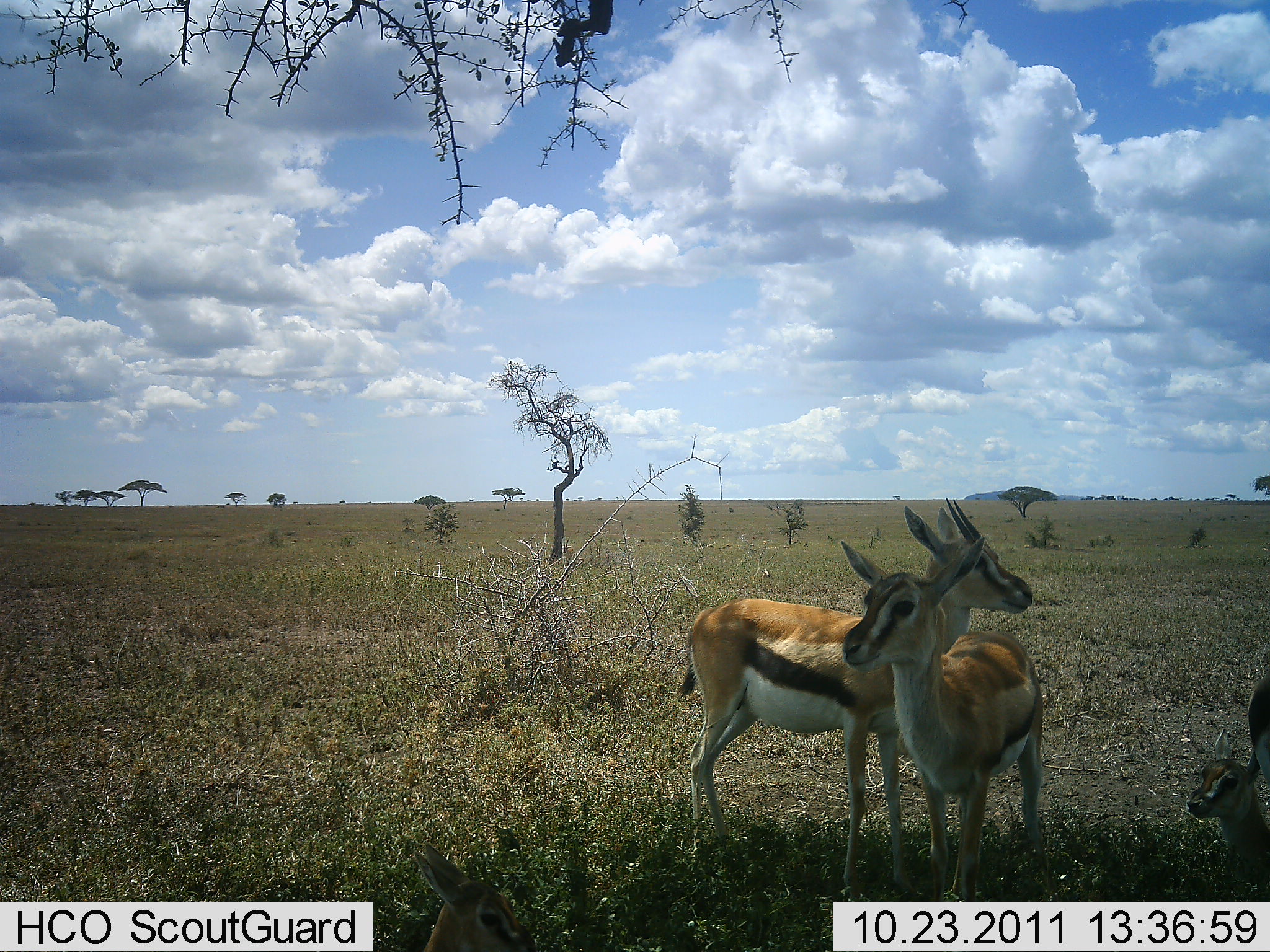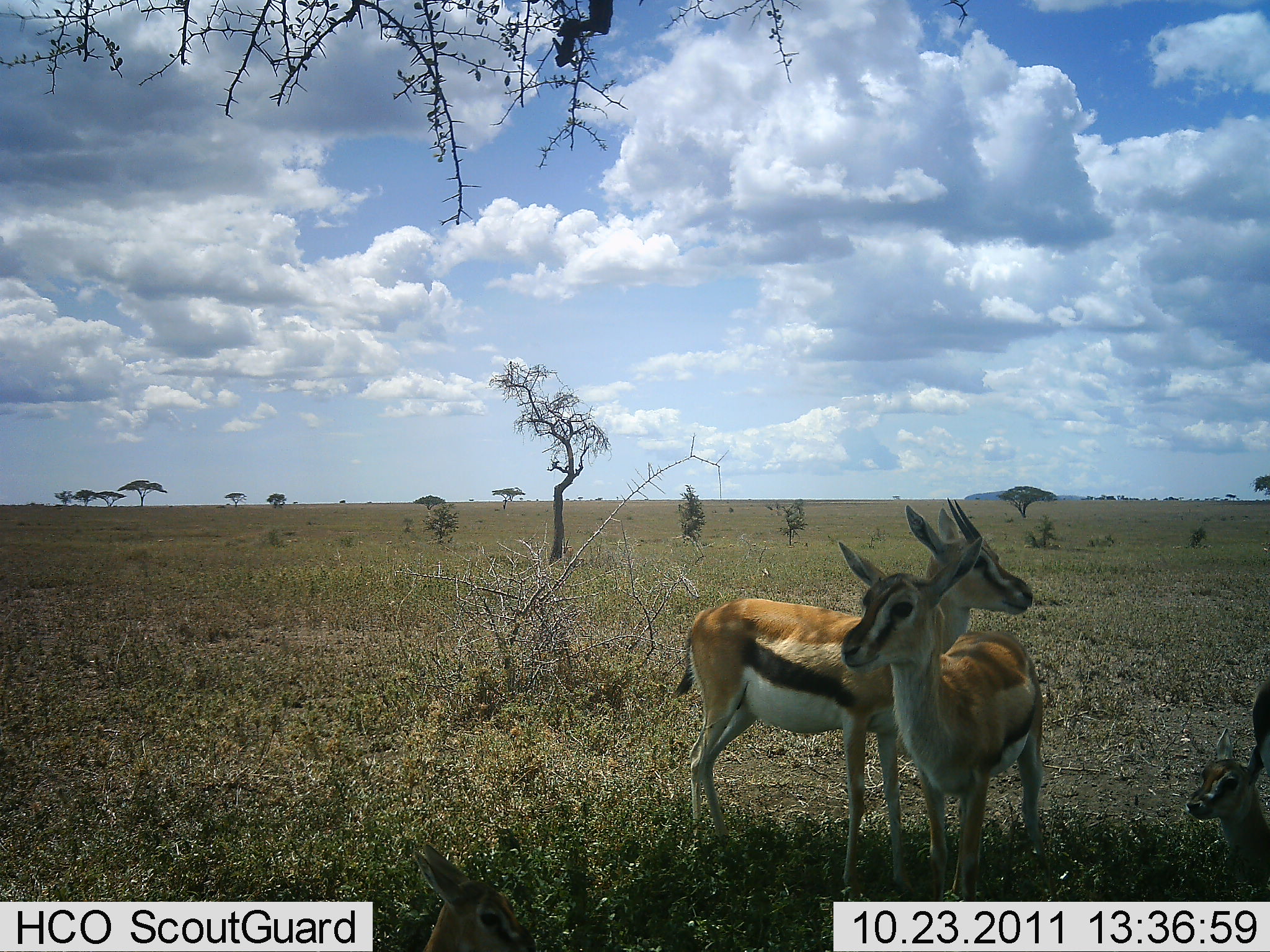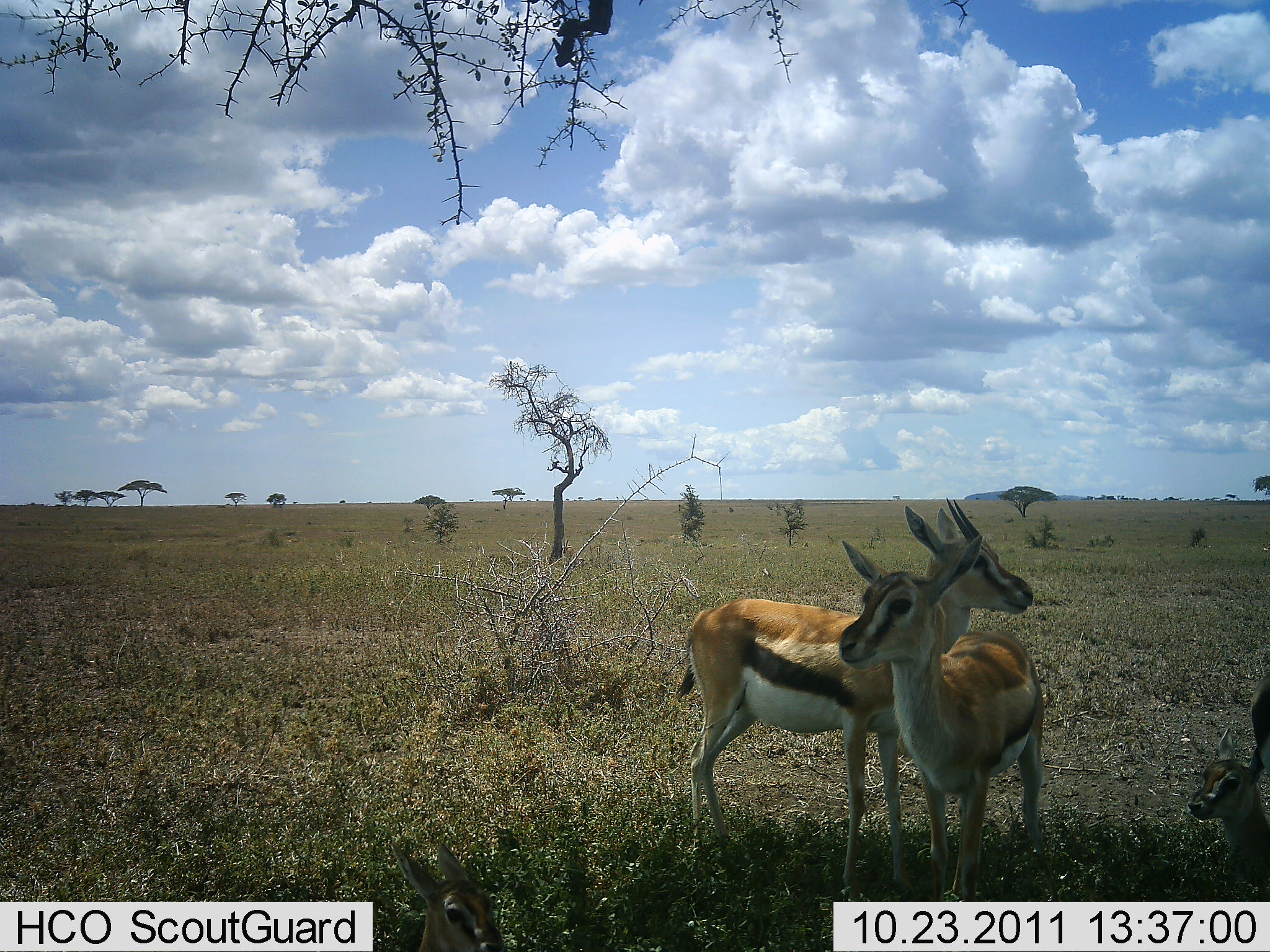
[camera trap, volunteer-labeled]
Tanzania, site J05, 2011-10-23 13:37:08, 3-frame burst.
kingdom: Animalia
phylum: Chordata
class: Mammalia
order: Artiodactyla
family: Bovidae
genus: Eudorcas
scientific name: Eudorcas thomsonii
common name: thomson's gazelle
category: gazellethomsons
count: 3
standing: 85%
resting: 77%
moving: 0%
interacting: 0%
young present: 38%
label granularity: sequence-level